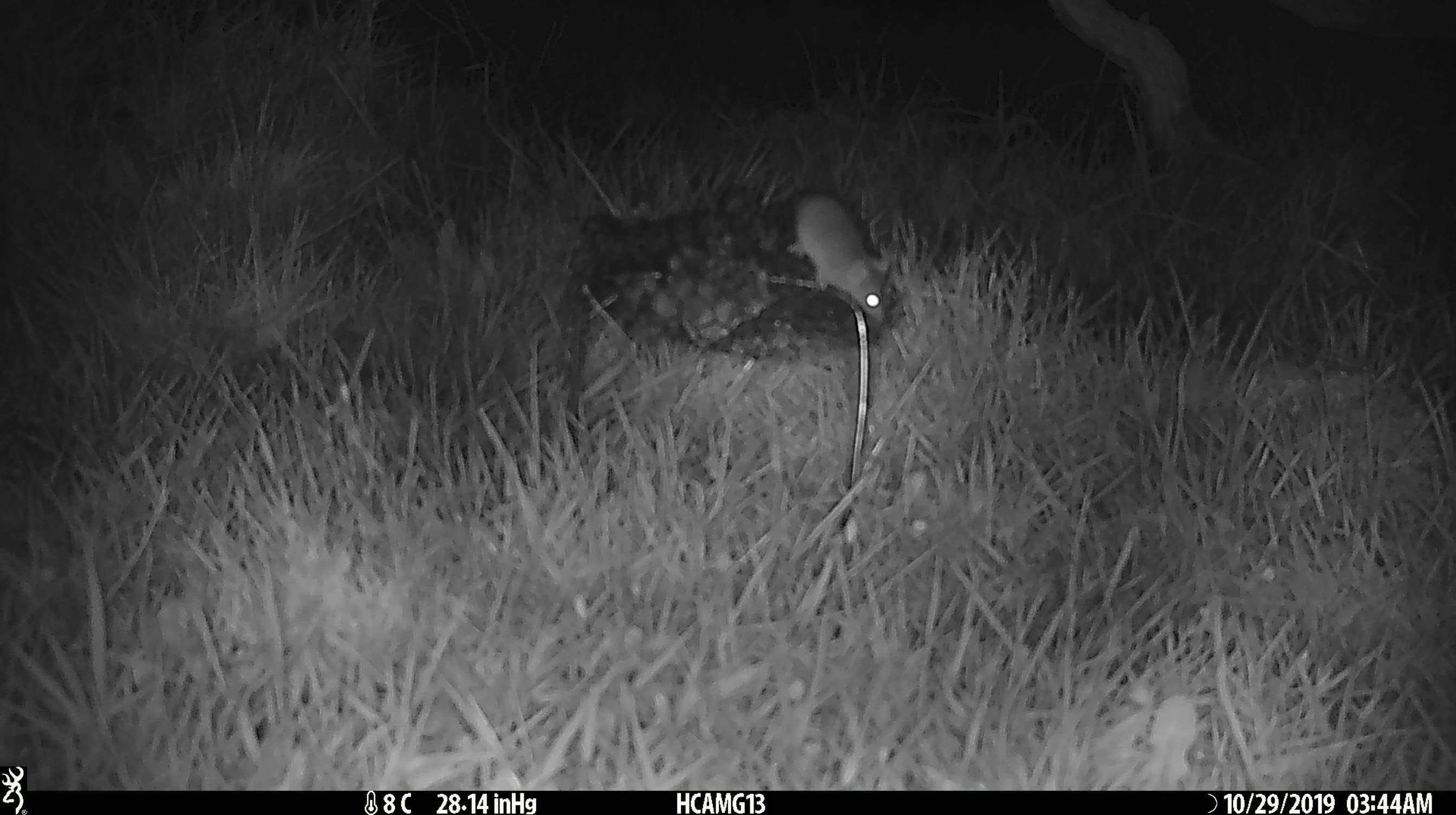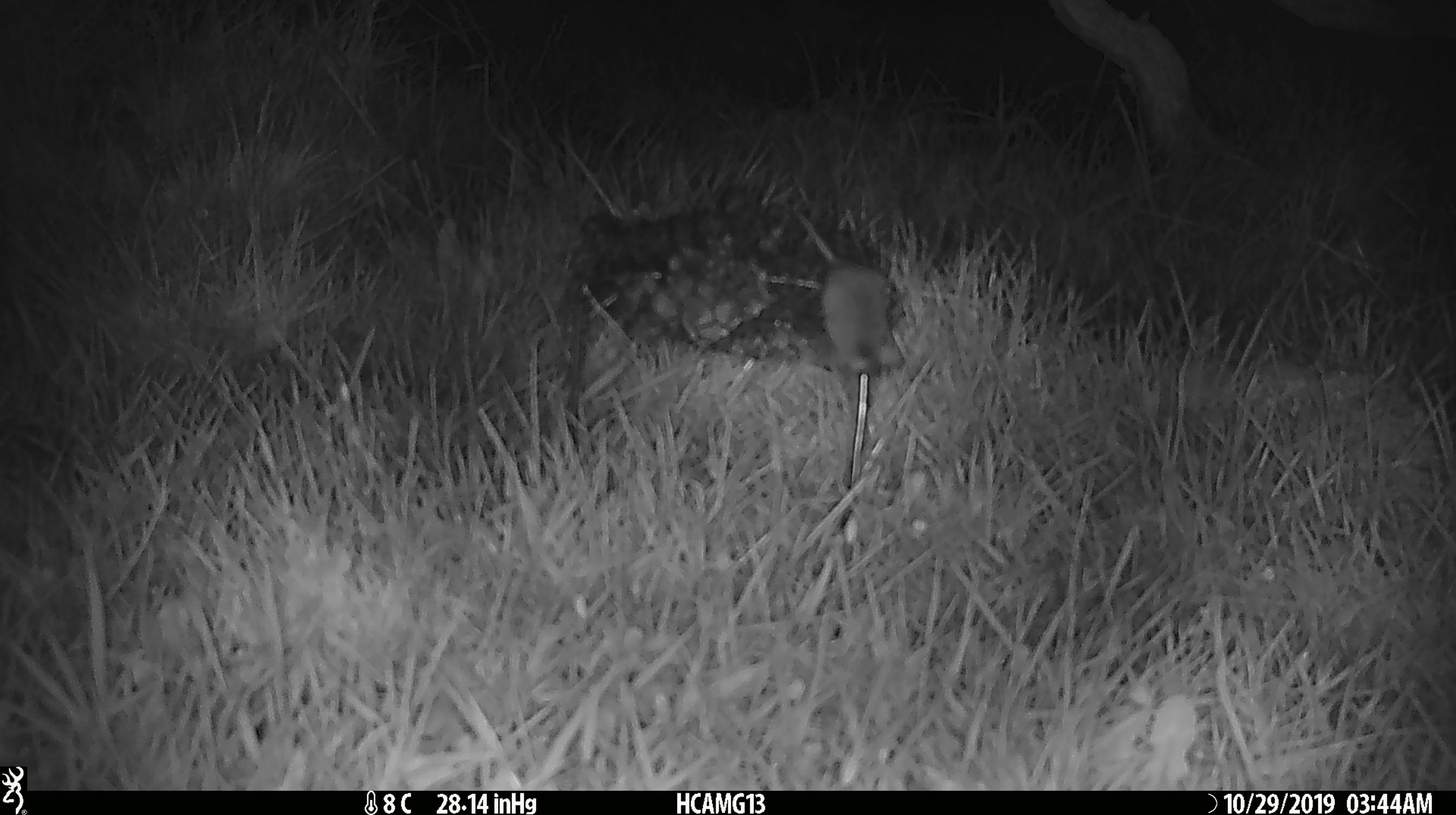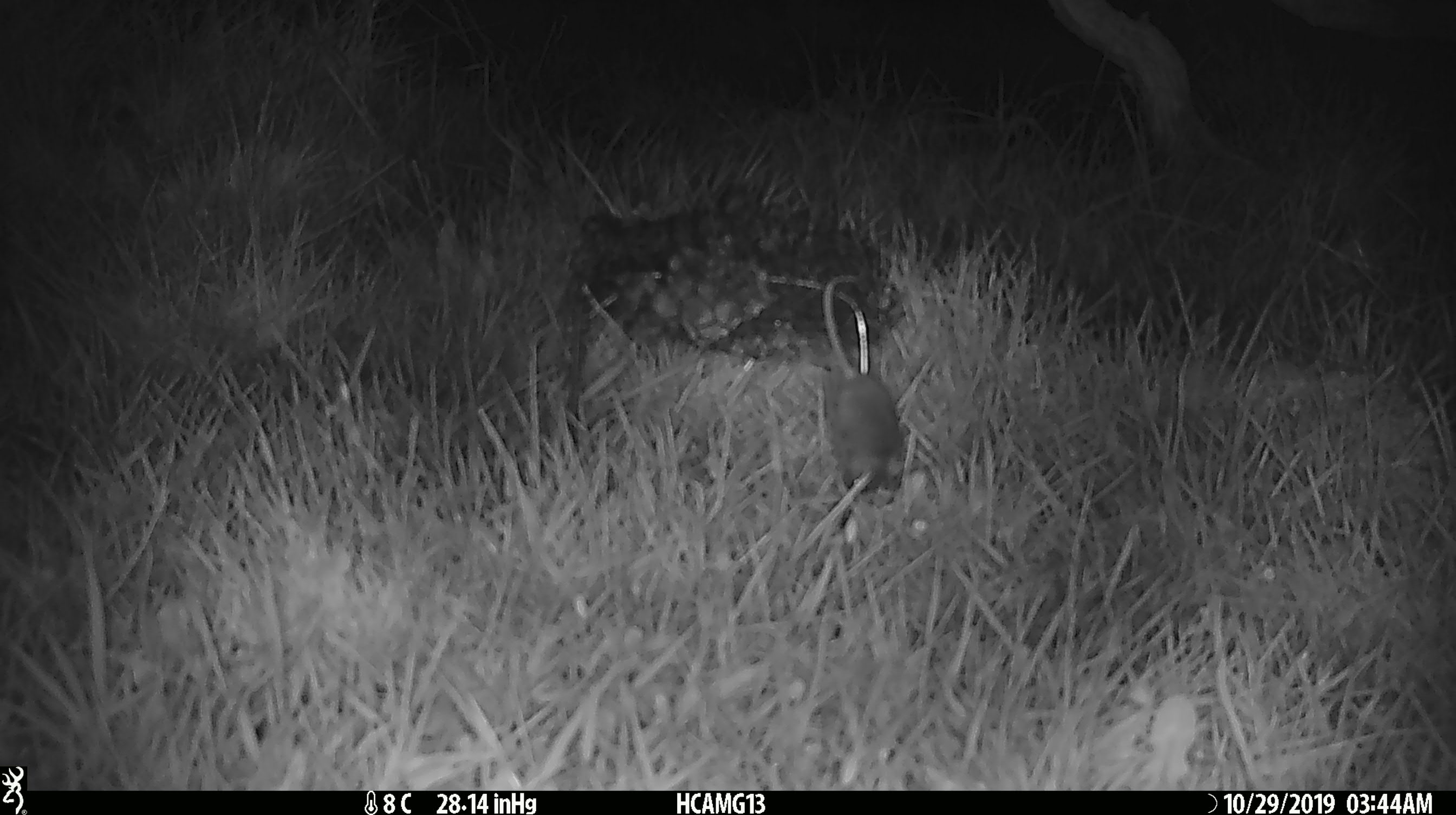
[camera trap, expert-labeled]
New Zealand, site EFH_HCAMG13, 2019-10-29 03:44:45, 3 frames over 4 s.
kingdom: Animalia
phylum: Chordata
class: Mammalia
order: Rodentia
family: Muridae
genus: Mus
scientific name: Mus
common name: mouse